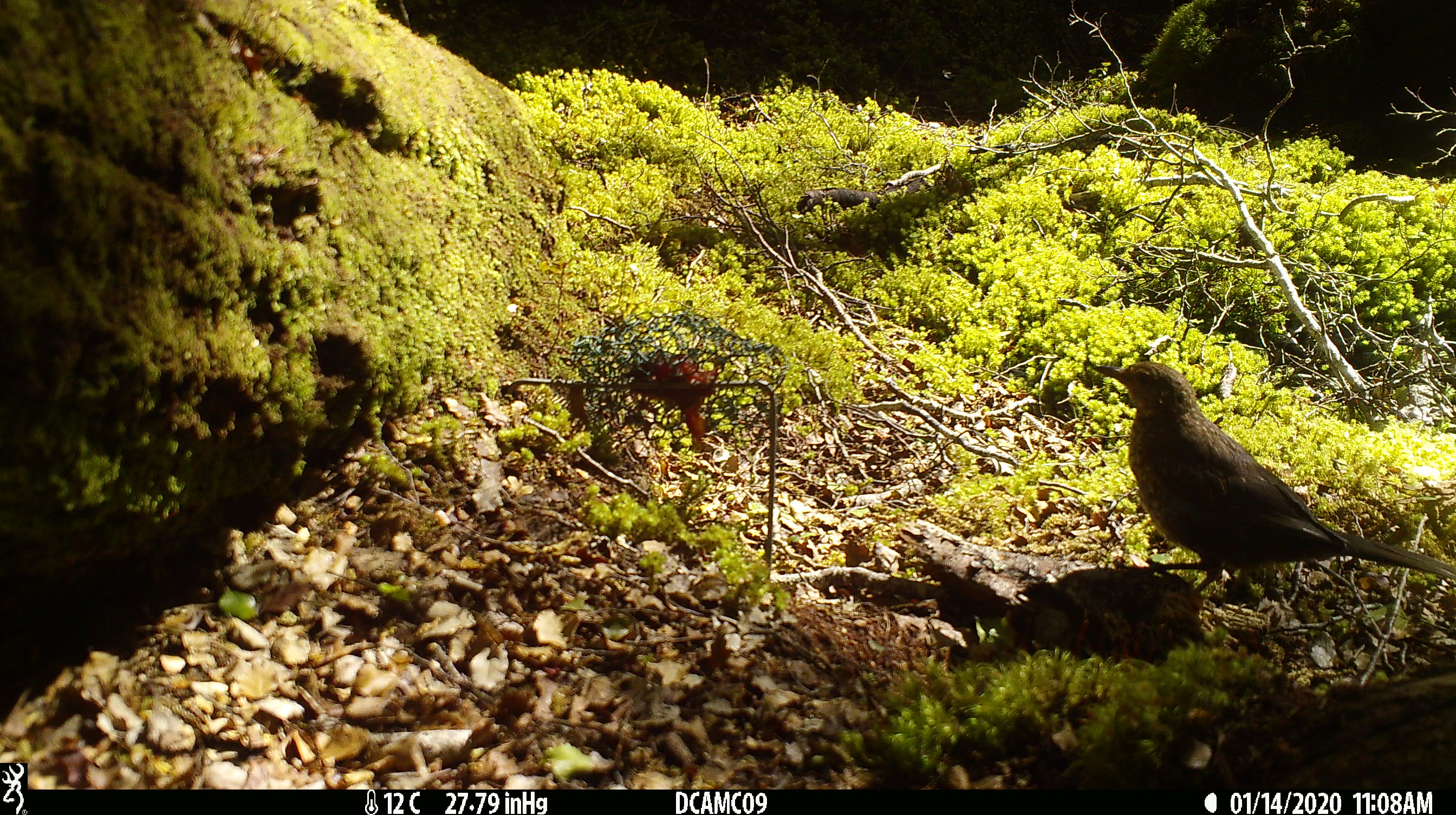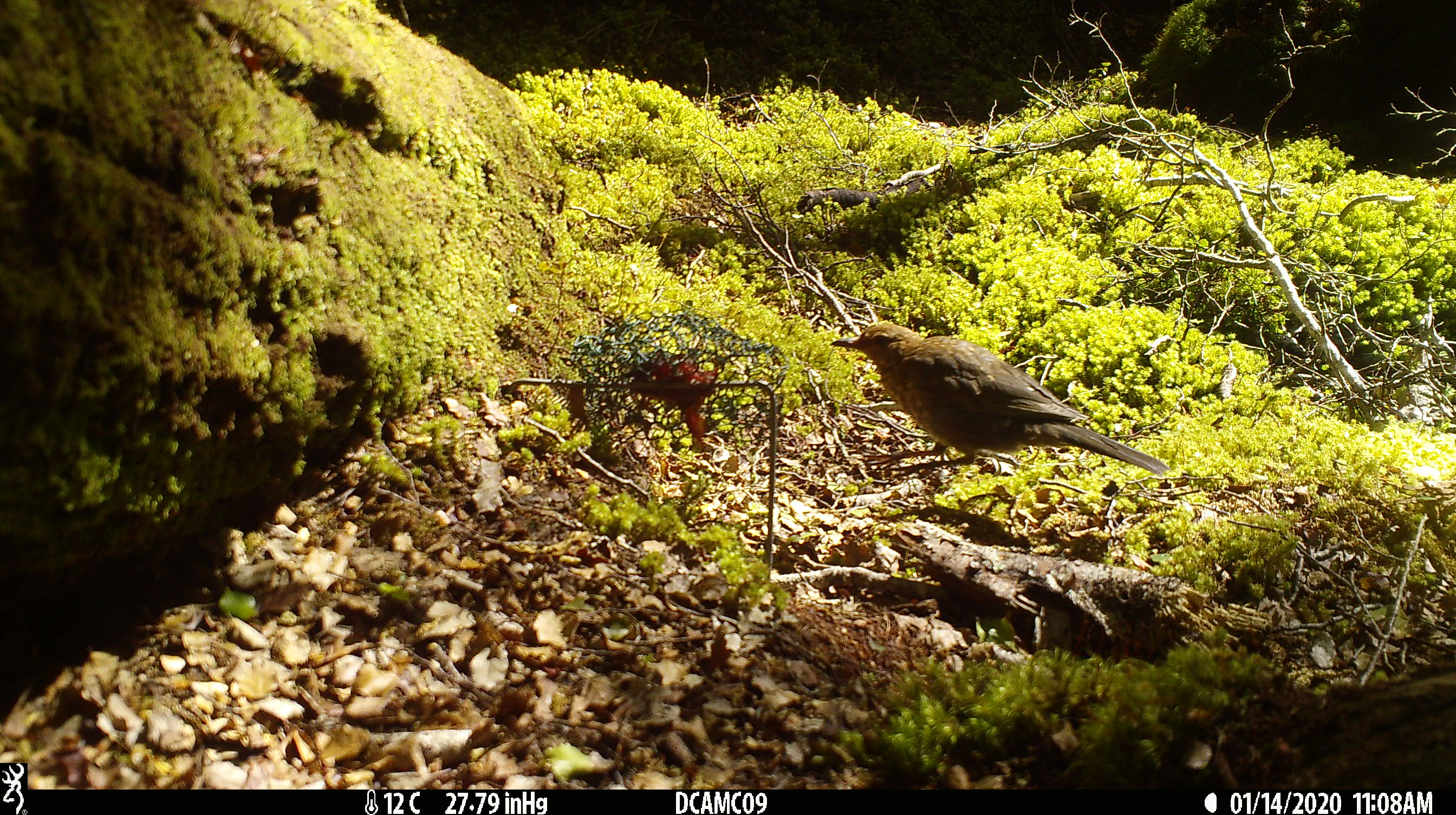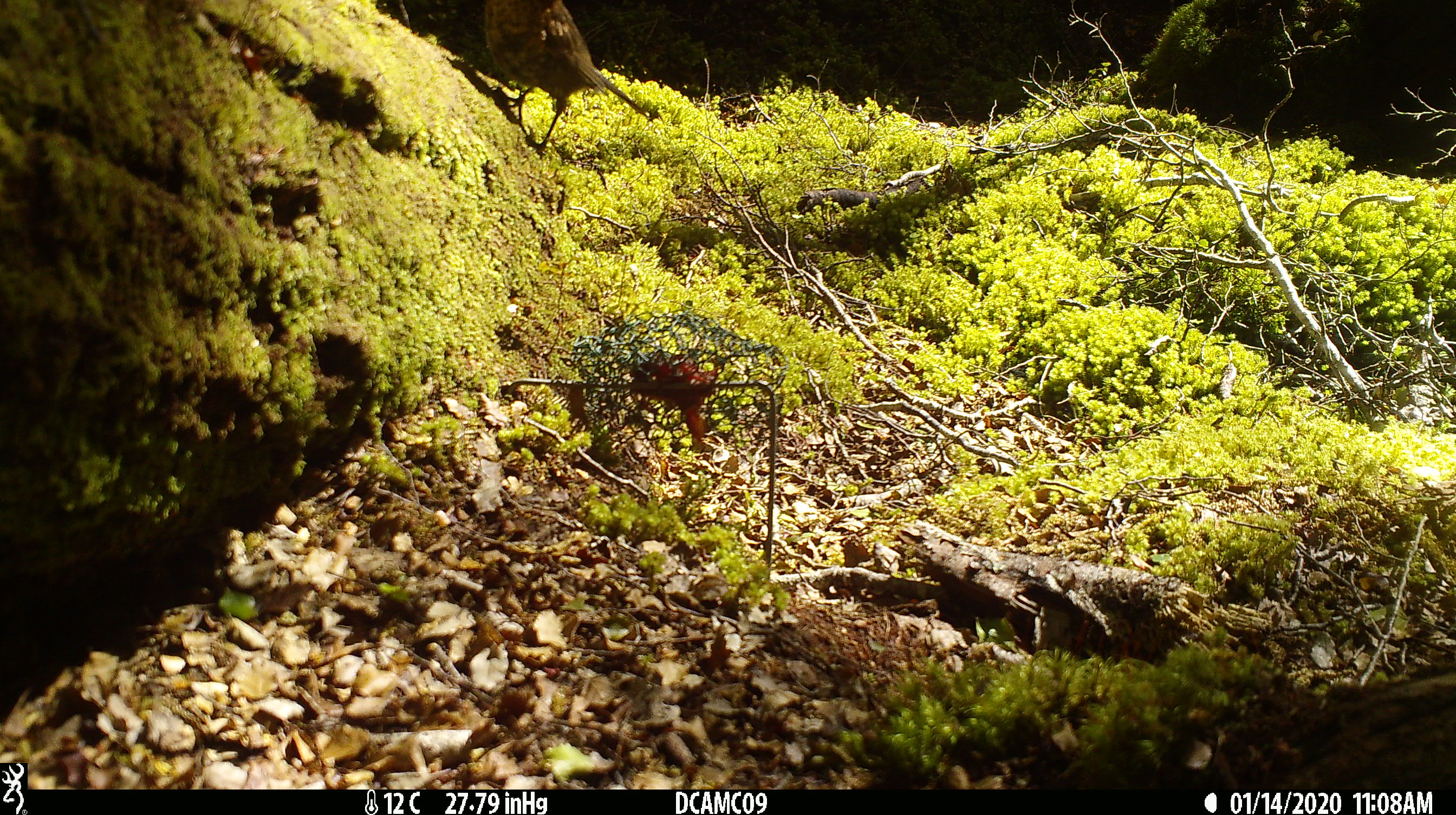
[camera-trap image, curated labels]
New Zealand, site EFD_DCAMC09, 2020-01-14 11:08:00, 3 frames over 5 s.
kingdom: Animalia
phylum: Chordata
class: Aves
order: Passeriformes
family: Turdidae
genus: Turdus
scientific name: Turdus merula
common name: eurasian blackbird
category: blackbird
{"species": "blackbird (eurasian blackbird) (Turdus merula)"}